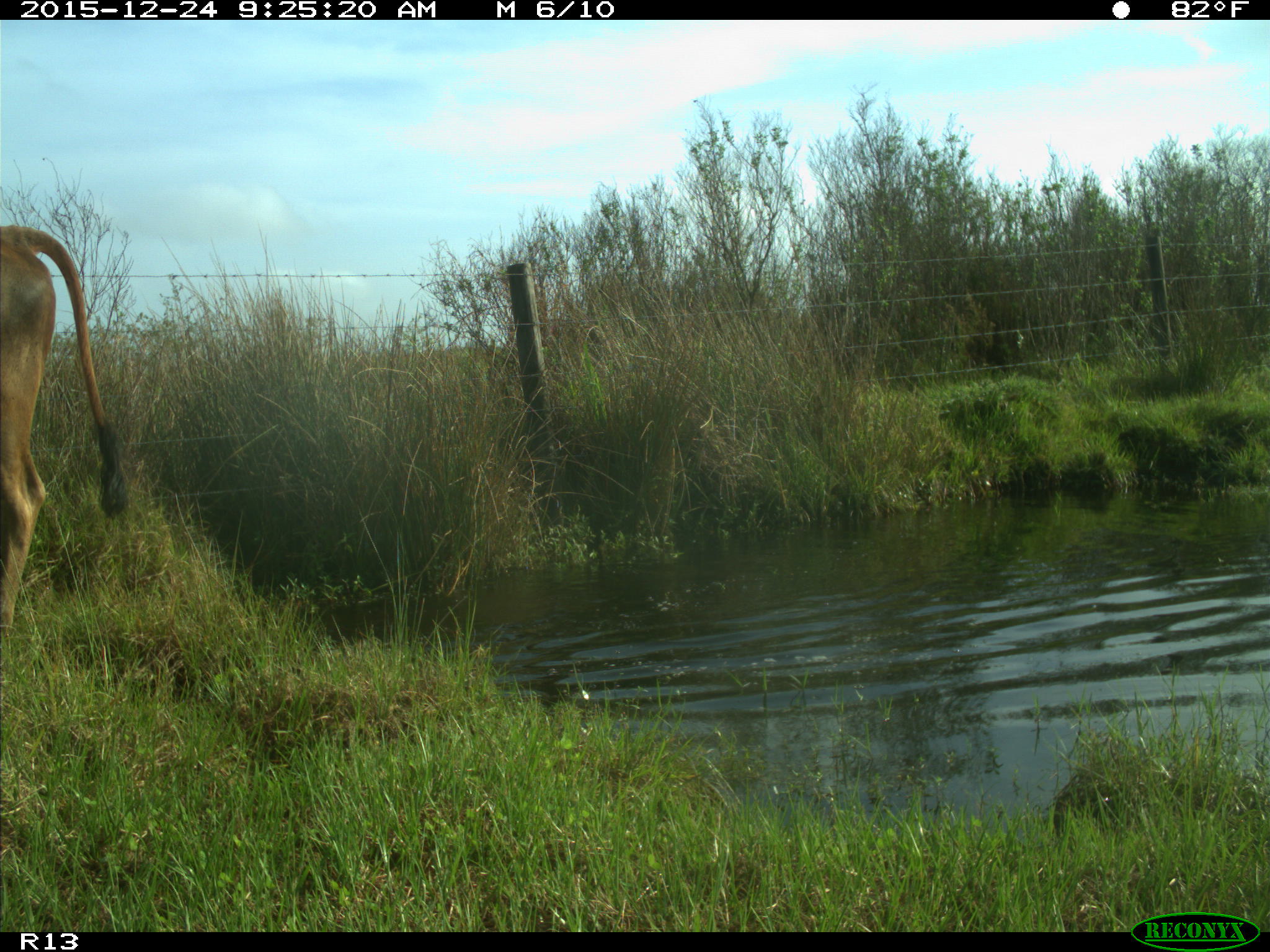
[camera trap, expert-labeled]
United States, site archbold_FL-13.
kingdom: Animalia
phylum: Chordata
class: Mammalia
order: Artiodactyla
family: Bovidae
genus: Bos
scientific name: Bos taurus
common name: domestic cow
Bos taurus (domestic cow).